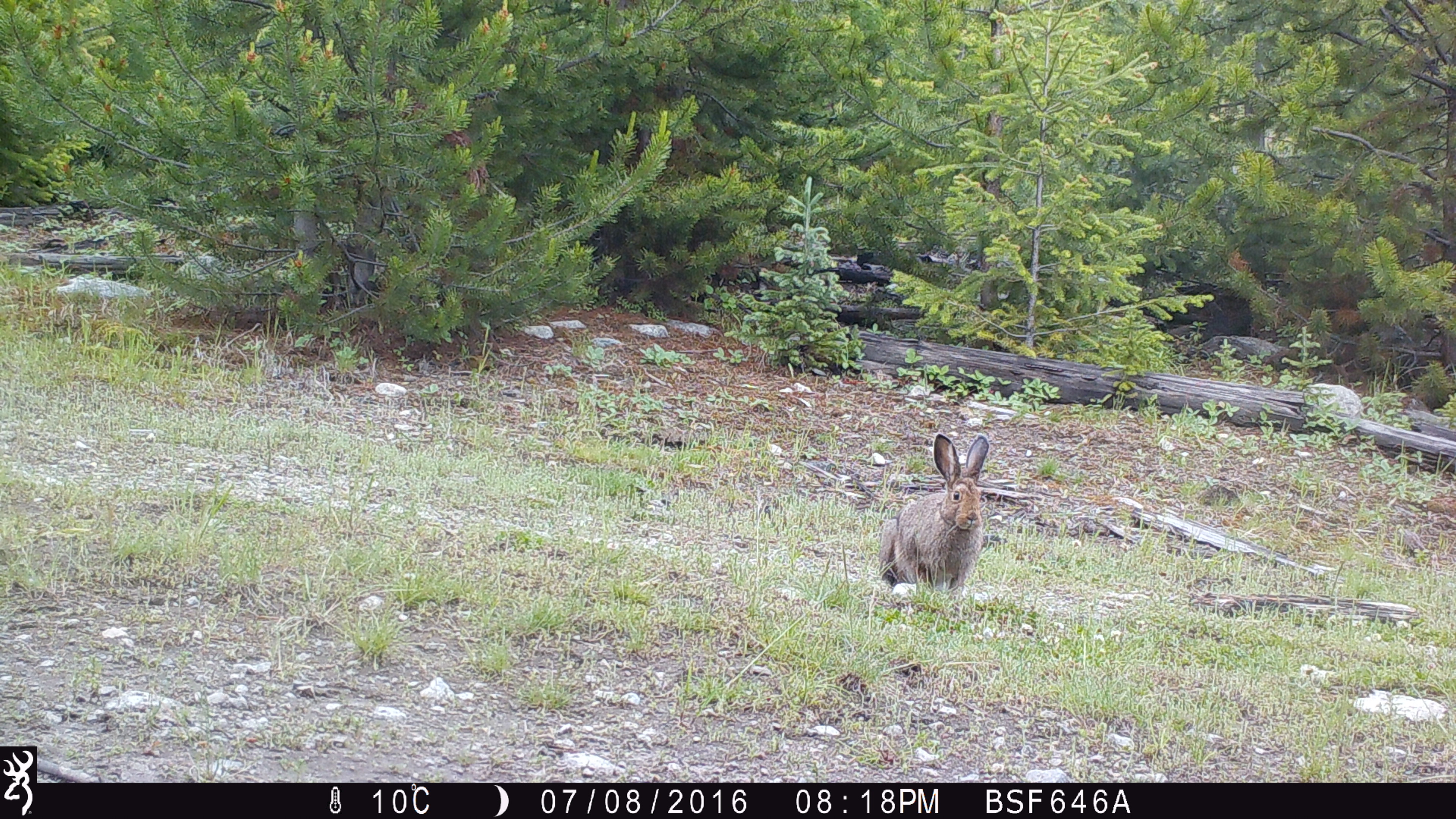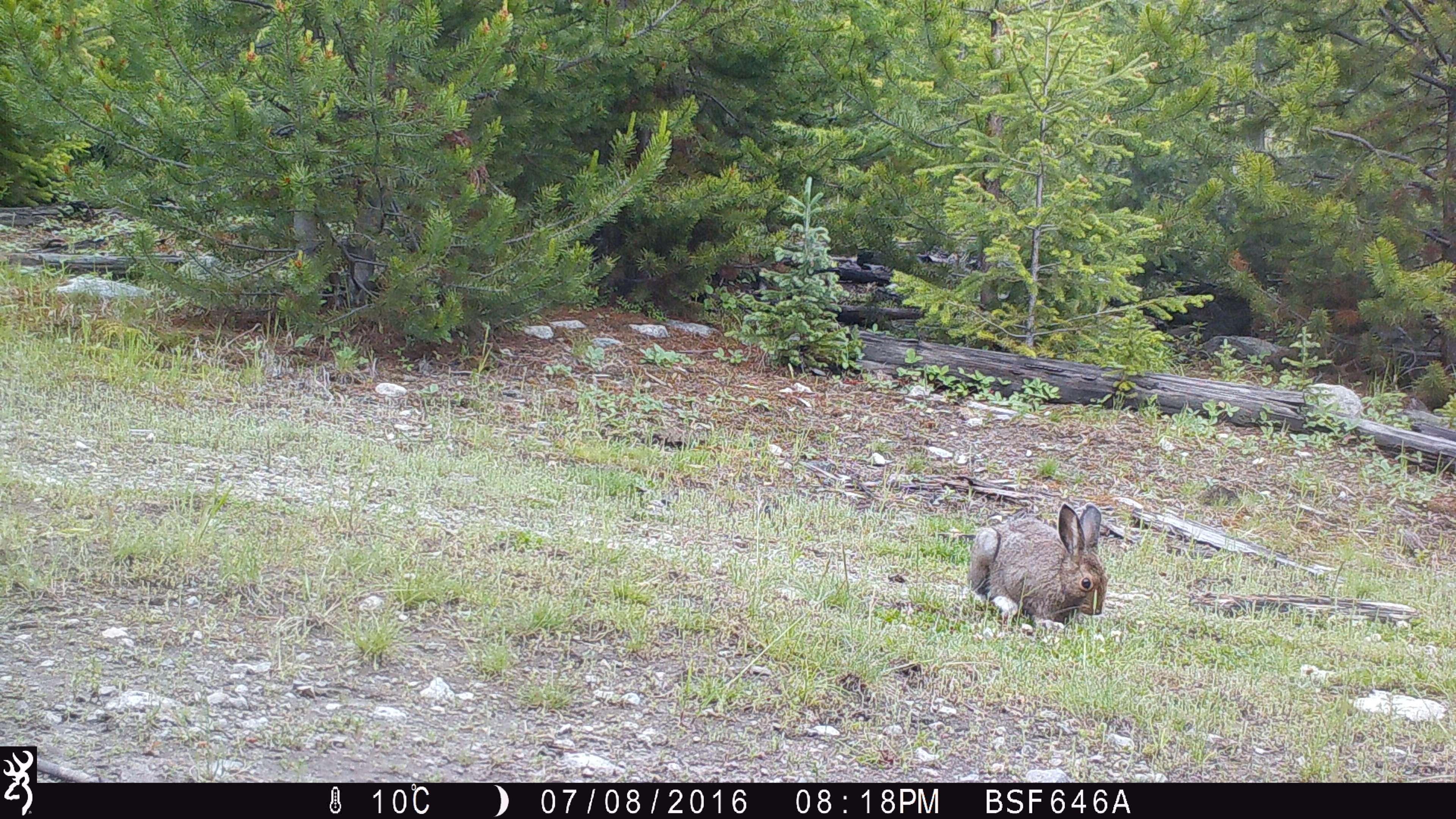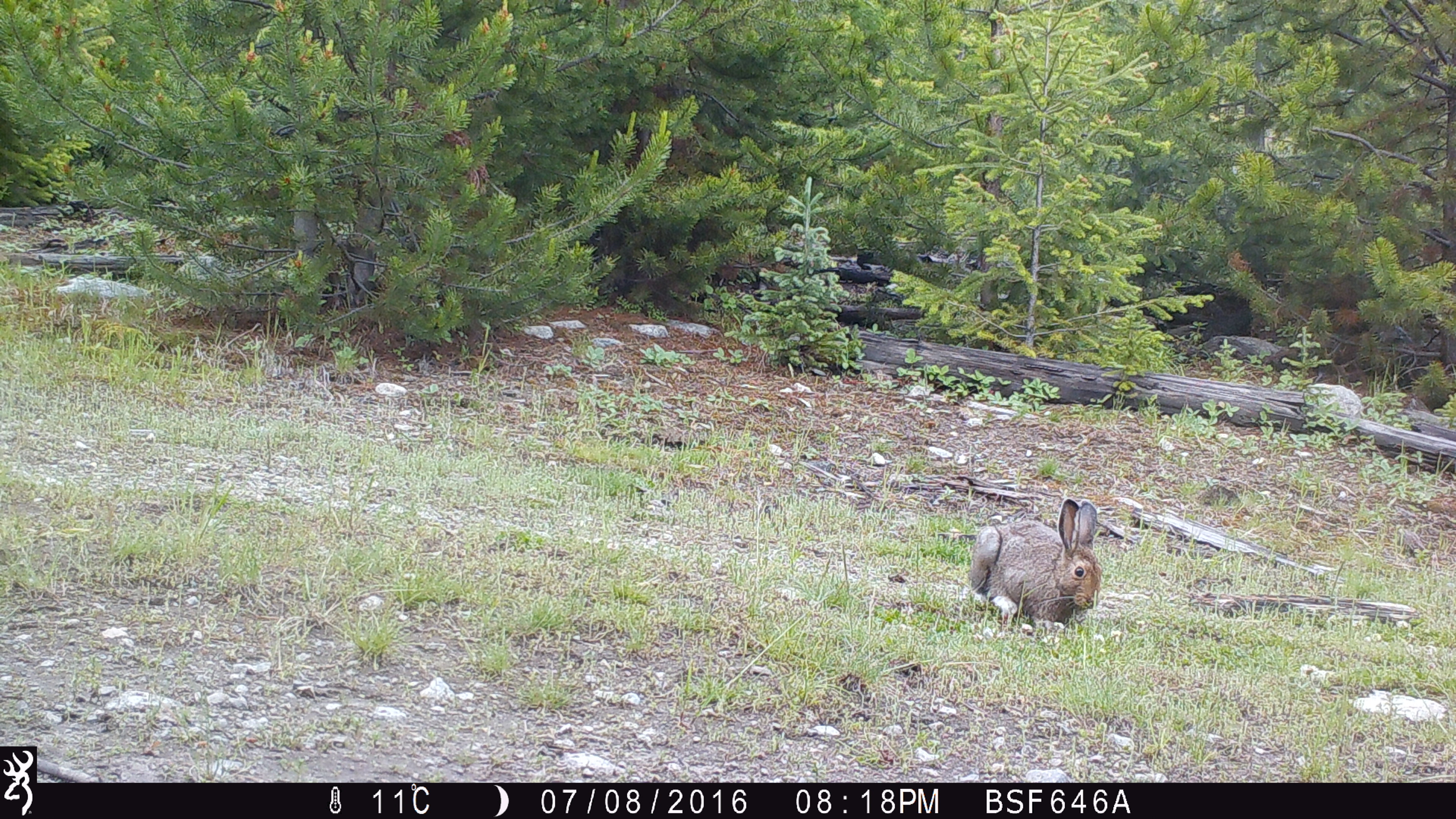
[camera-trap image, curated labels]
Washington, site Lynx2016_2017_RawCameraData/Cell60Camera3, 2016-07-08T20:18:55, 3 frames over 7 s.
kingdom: Animalia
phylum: Chordata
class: Mammalia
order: Lagomorpha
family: Leporidae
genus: Lepus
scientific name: Lepus americanus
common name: snowshoe hare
Lepus americanus (snowshoe hare). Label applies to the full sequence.